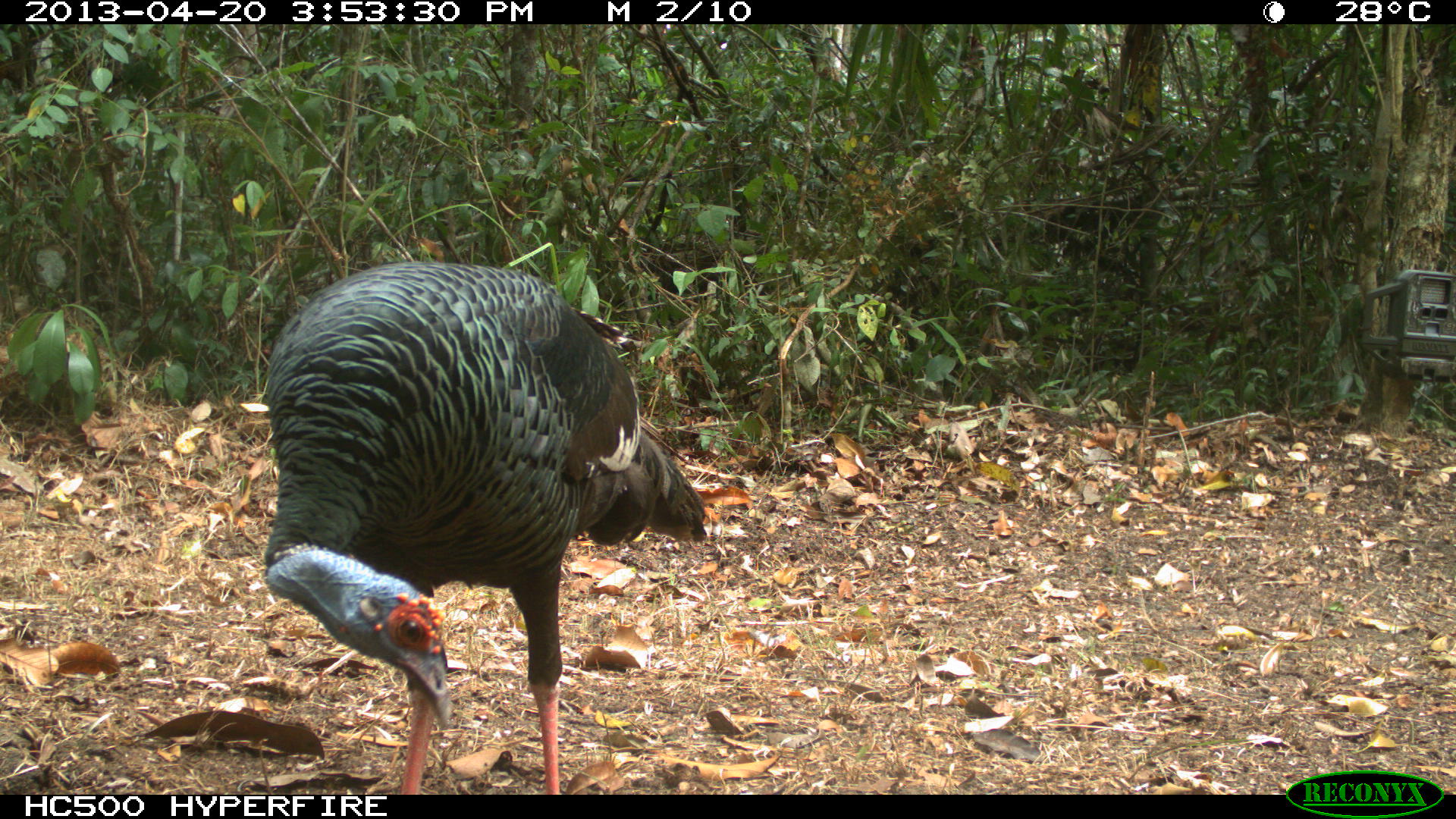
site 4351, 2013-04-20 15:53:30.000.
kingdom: Animalia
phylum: Chordata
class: Aves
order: Galliformes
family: Phasianidae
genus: Meleagris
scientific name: Meleagris ocellata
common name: ocellated turkey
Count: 3.